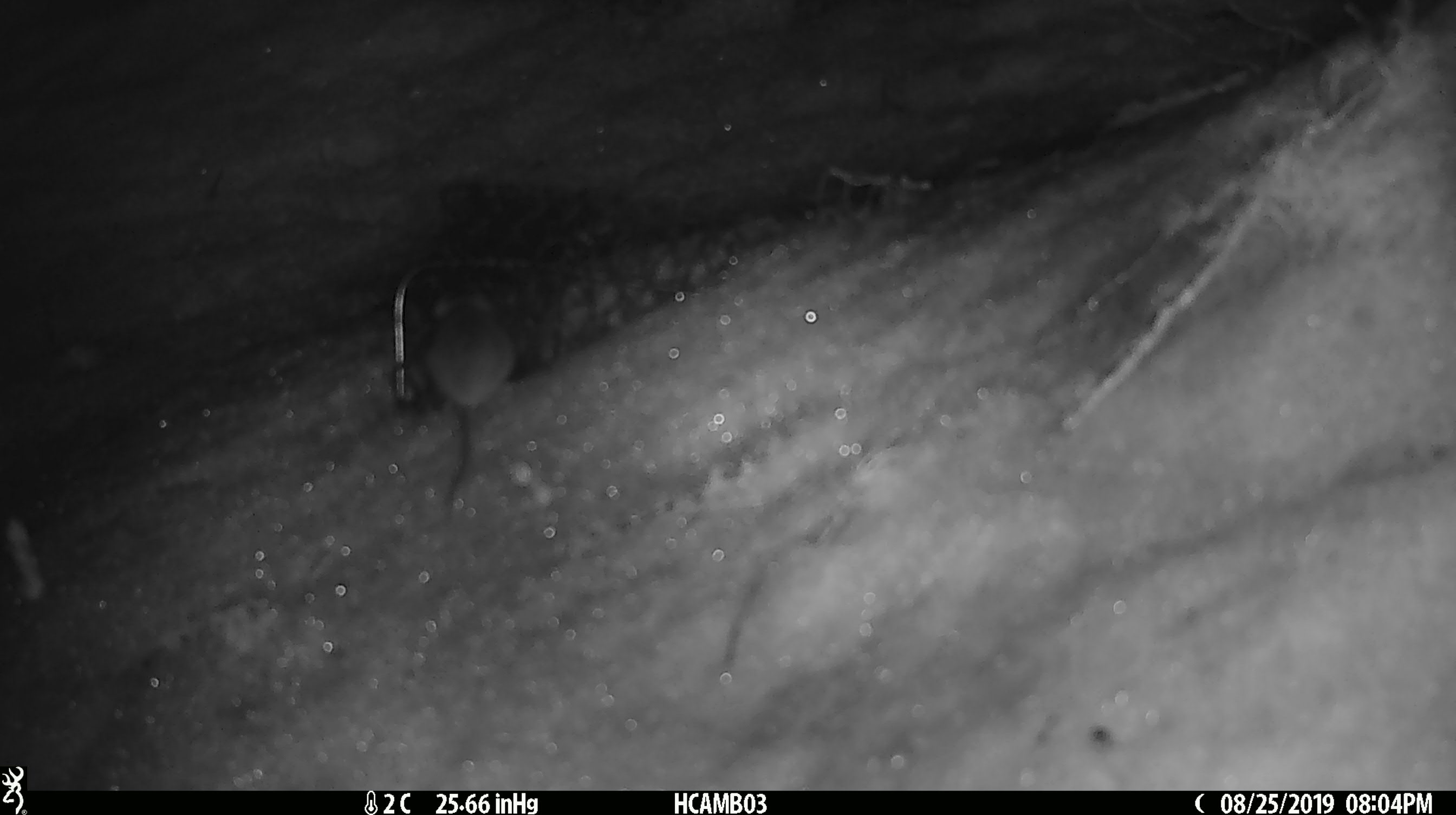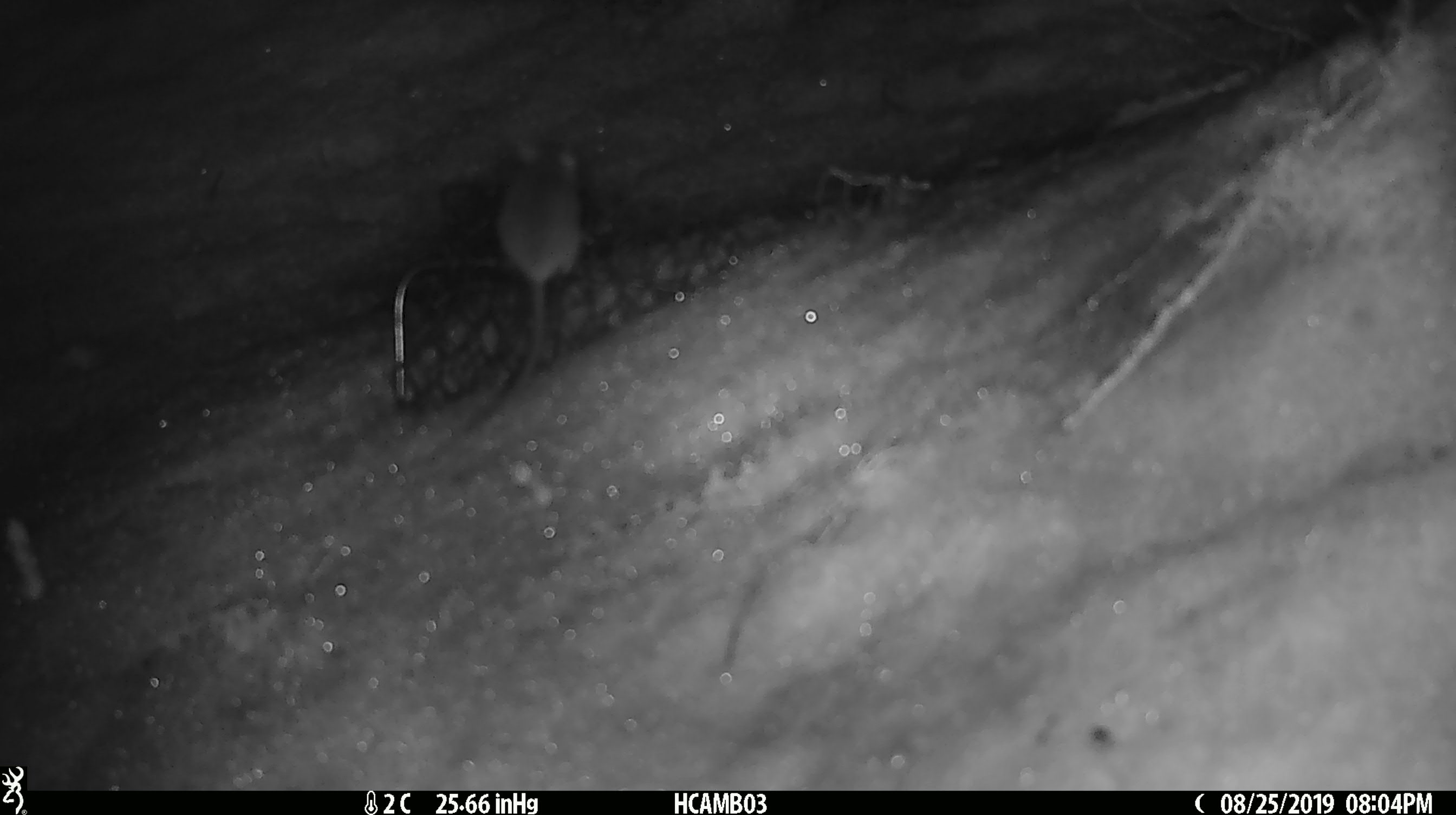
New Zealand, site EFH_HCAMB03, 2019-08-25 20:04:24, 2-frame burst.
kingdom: Animalia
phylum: Chordata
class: Mammalia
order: Rodentia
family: Muridae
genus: Mus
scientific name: Mus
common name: mouse